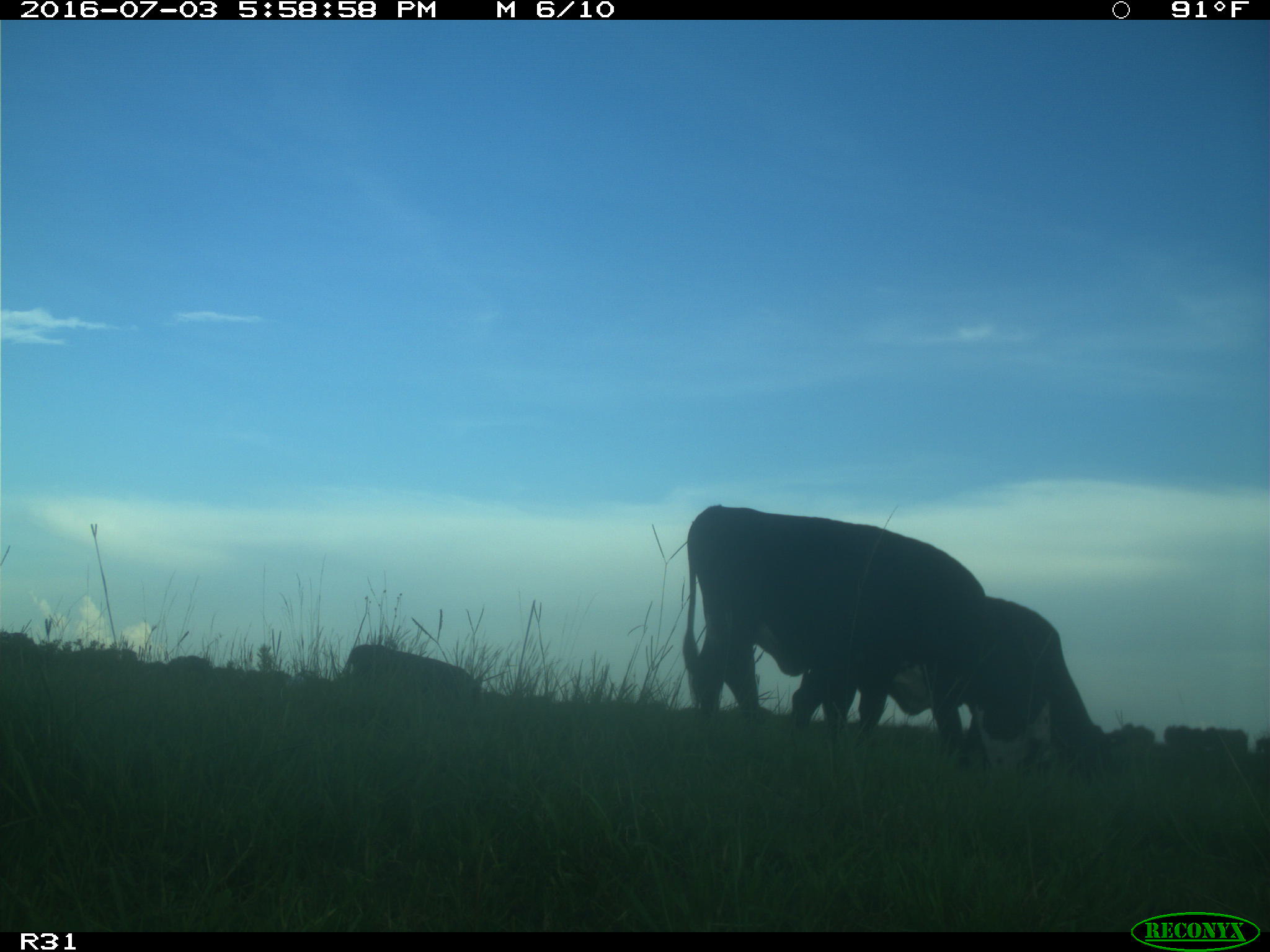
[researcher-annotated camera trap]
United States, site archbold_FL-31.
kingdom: Animalia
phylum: Chordata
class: Mammalia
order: Artiodactyla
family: Bovidae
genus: Bos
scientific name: Bos taurus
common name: domestic cow